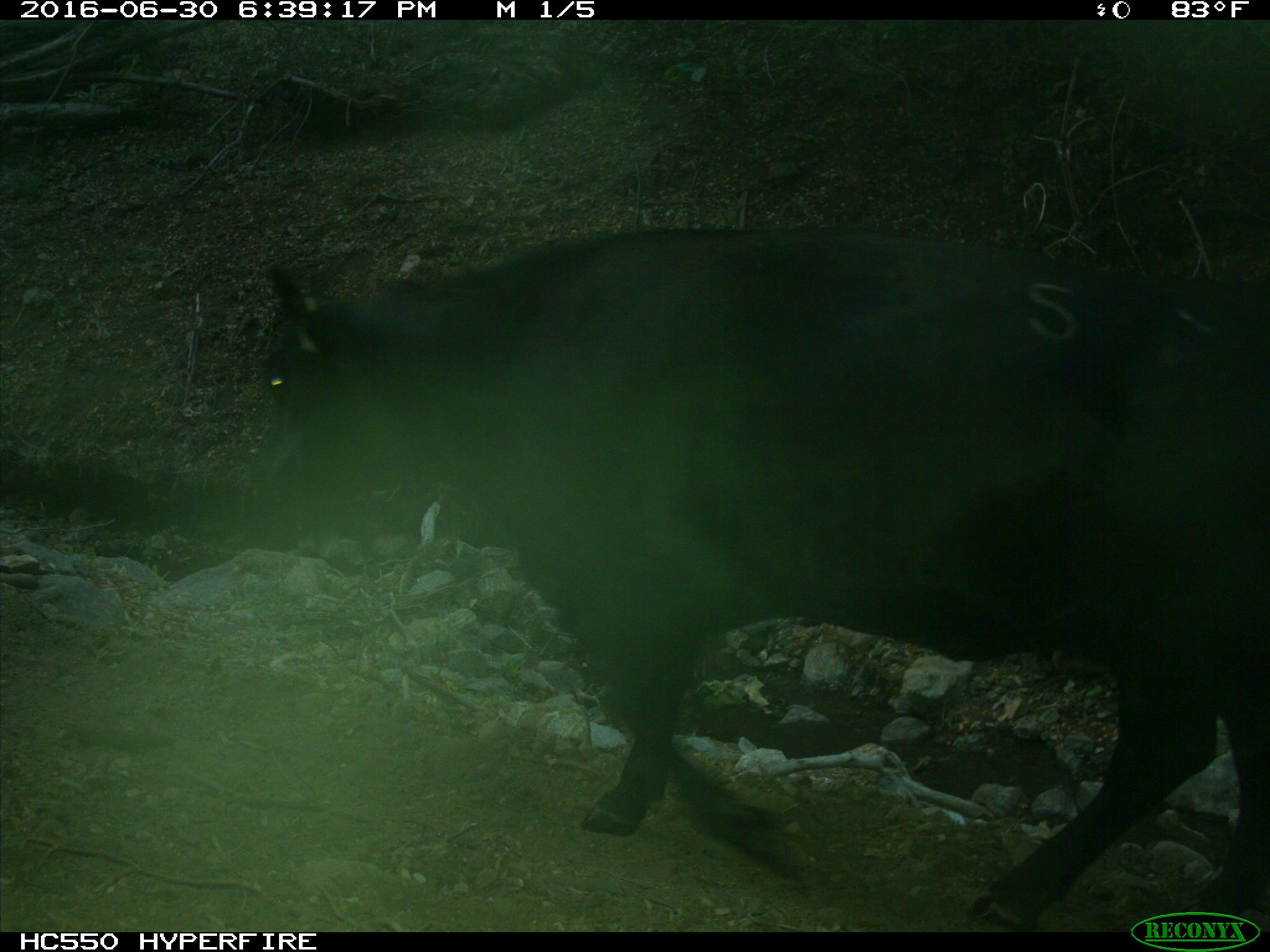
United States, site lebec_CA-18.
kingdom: Animalia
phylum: Chordata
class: Mammalia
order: Artiodactyla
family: Bovidae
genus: Bos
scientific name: Bos taurus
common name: domestic cow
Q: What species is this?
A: Bos taurus (domestic cow).